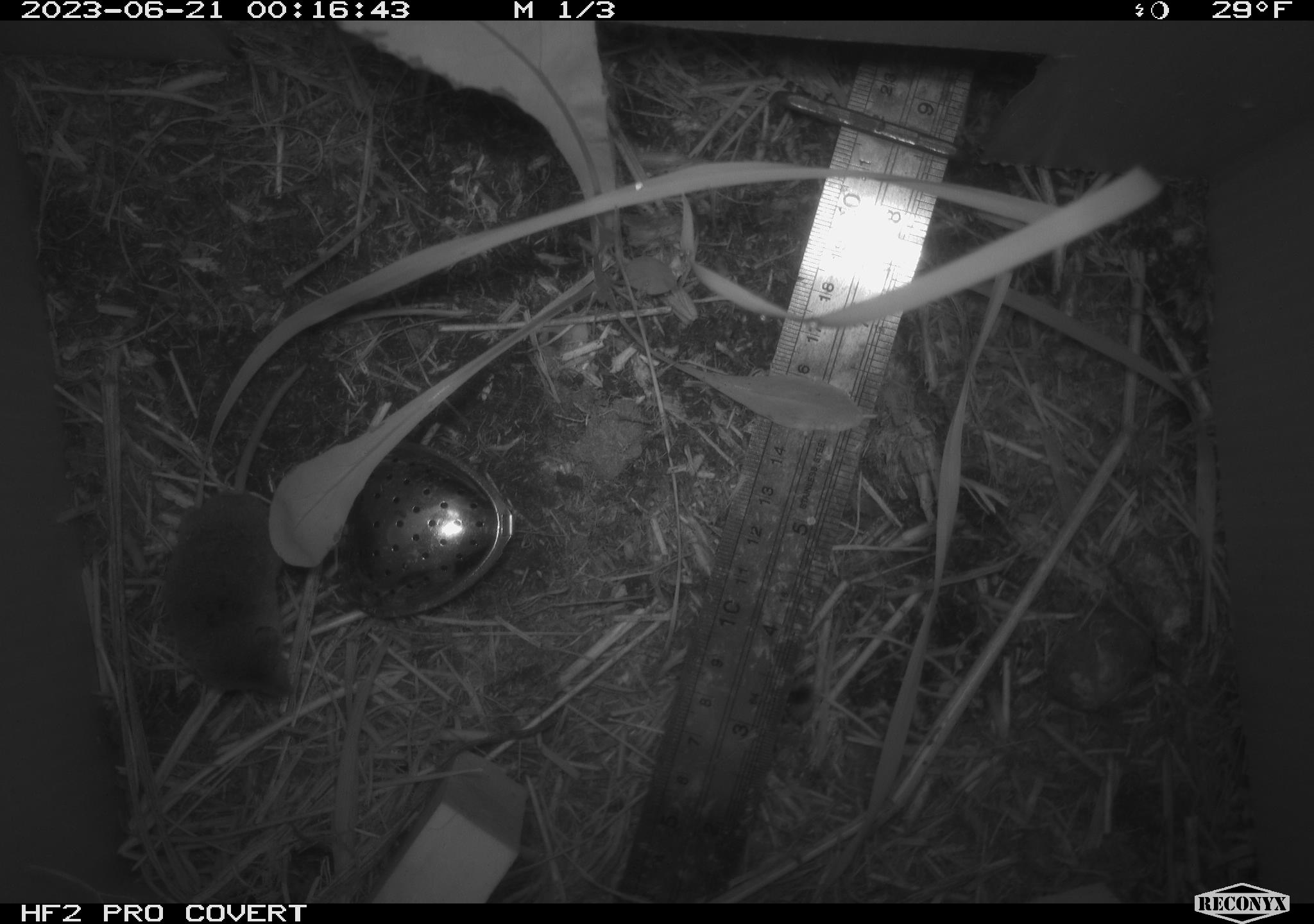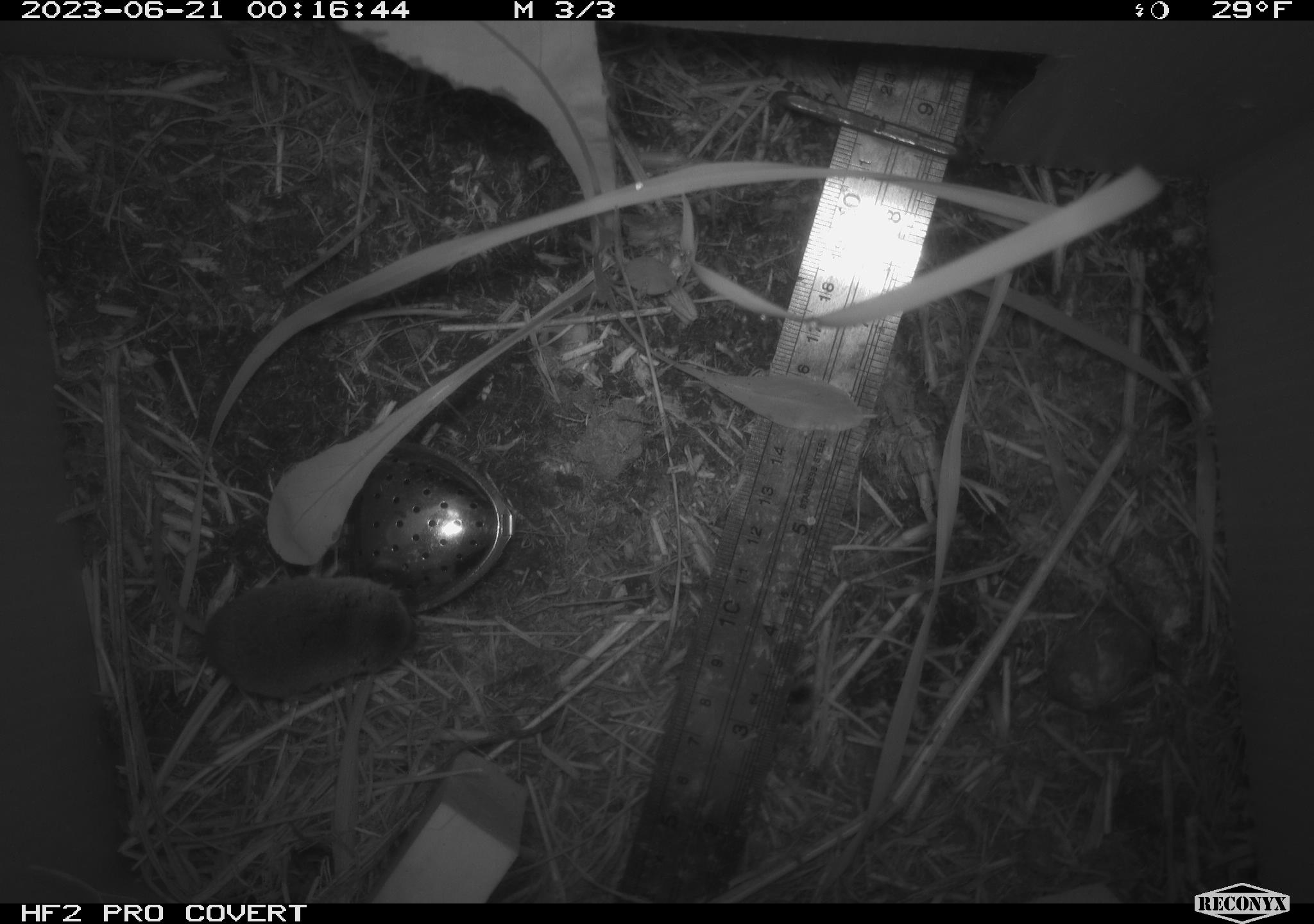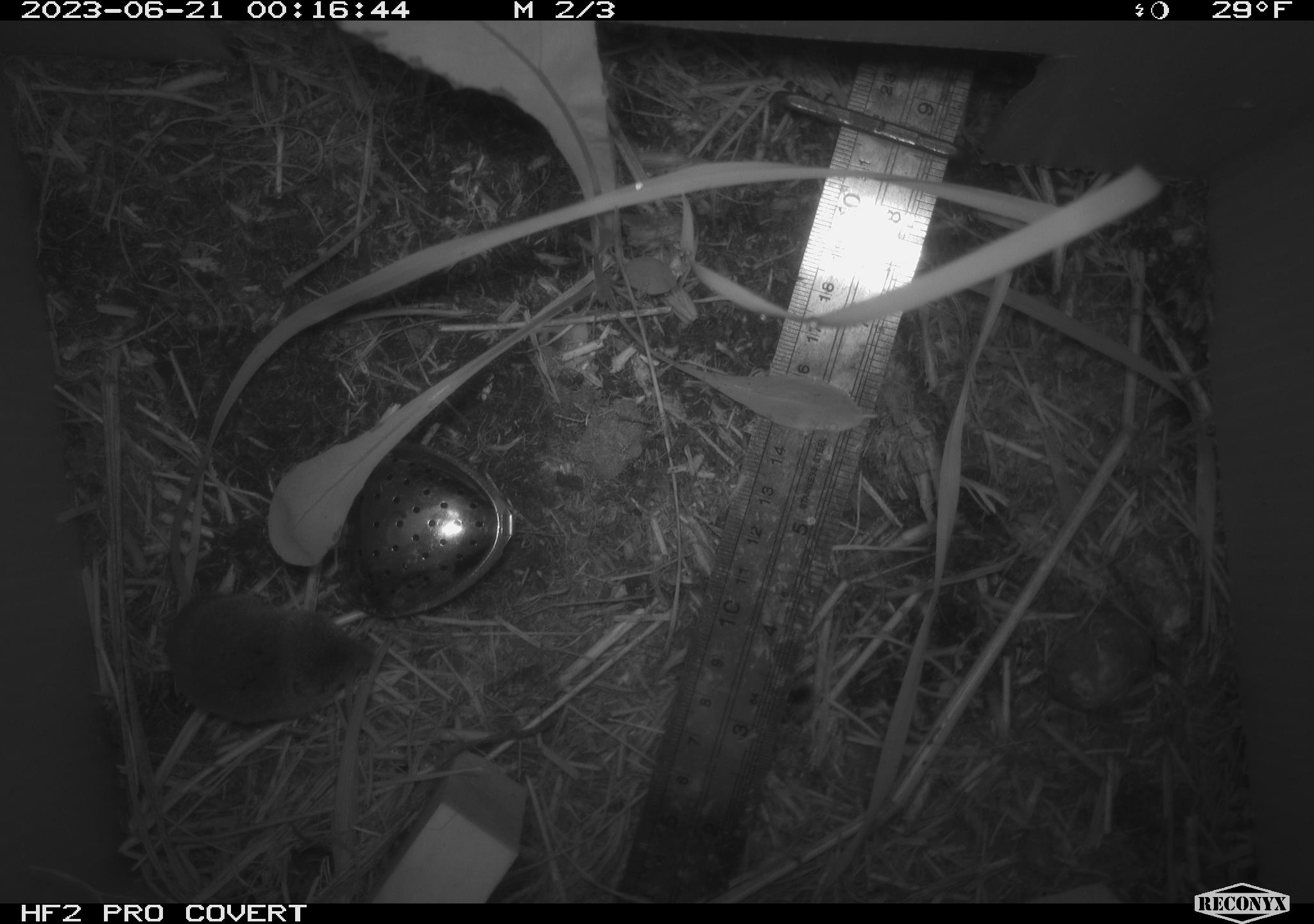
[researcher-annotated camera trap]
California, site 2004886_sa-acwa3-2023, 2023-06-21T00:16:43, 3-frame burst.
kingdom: Animalia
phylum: Chordata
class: Mammalia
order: Eulipotyphla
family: Soricidae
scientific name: Soricidae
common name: shrews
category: soricidae family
Soricidae family (shrews) (Soricidae).